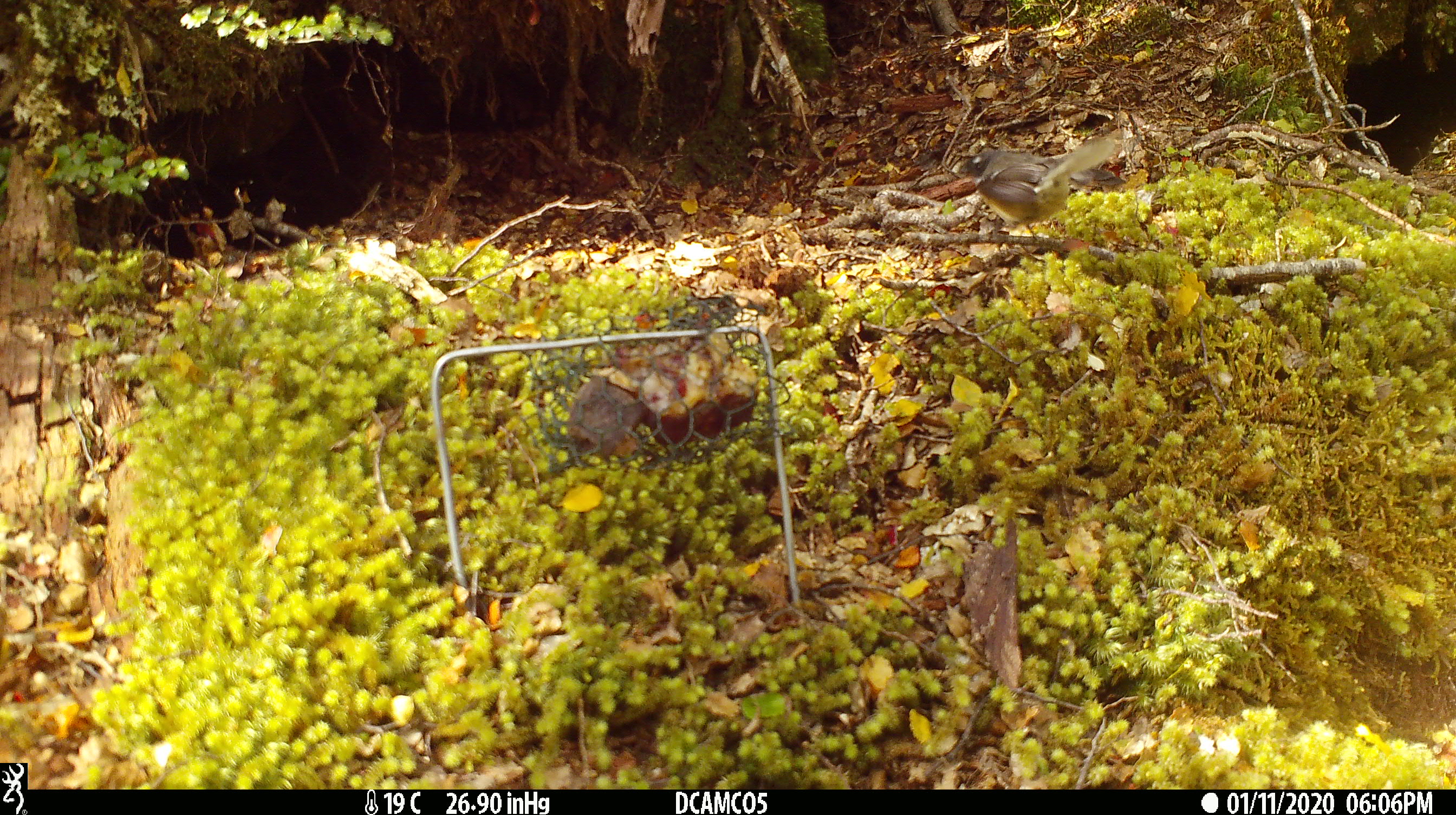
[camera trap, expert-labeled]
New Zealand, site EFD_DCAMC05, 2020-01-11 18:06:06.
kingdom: Animalia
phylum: Chordata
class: Aves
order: Passeriformes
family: Rhipiduridae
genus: Rhipidura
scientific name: Rhipidura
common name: fantails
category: fantail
Fantail (fantails) (Rhipidura).